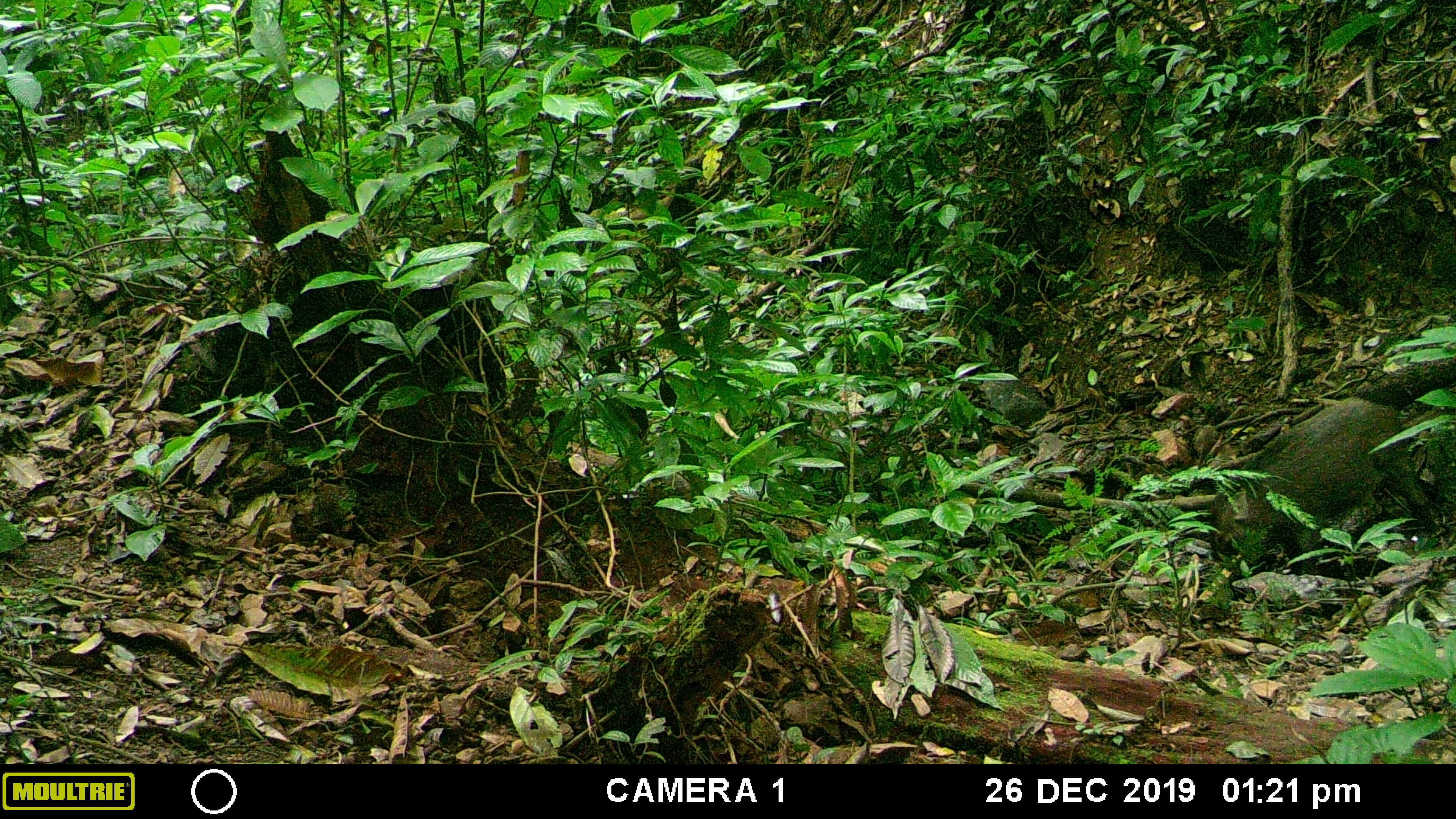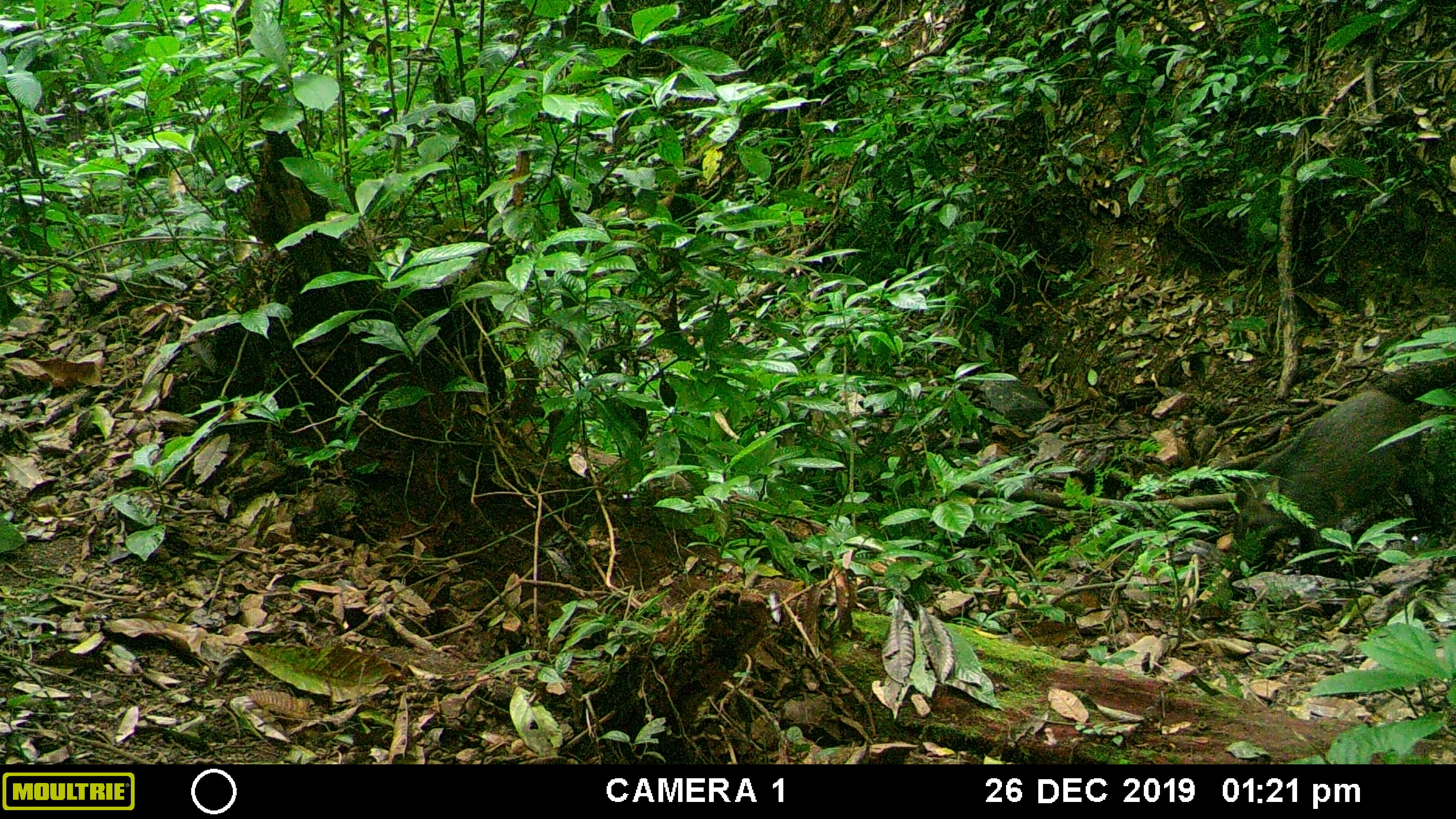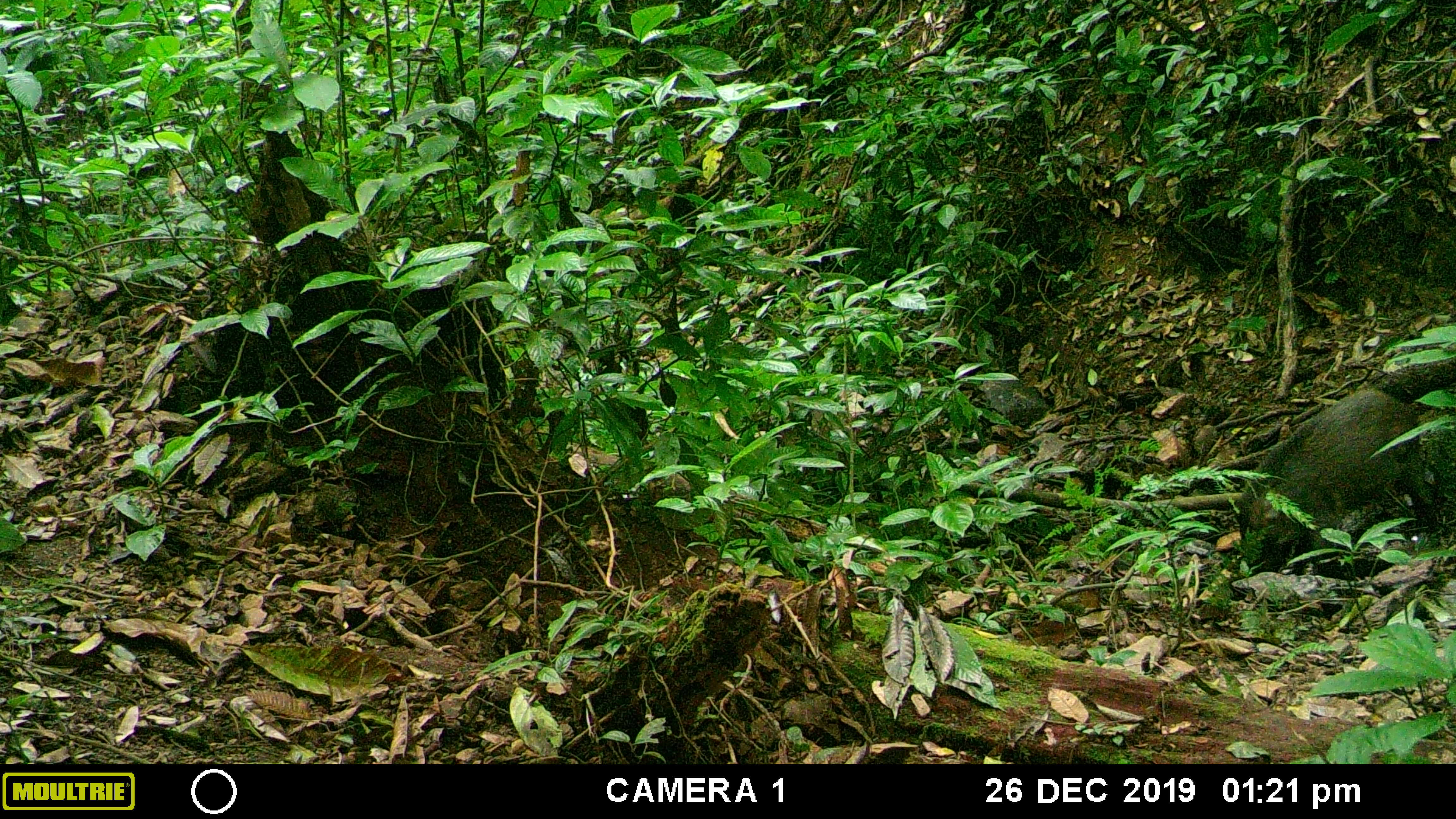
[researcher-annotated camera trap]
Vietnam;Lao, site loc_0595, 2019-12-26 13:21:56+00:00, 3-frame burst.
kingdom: Animalia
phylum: Chordata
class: Mammalia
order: Artiodactyla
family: Suidae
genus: Sus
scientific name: Sus scrofa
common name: eurasian wild pig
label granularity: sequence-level